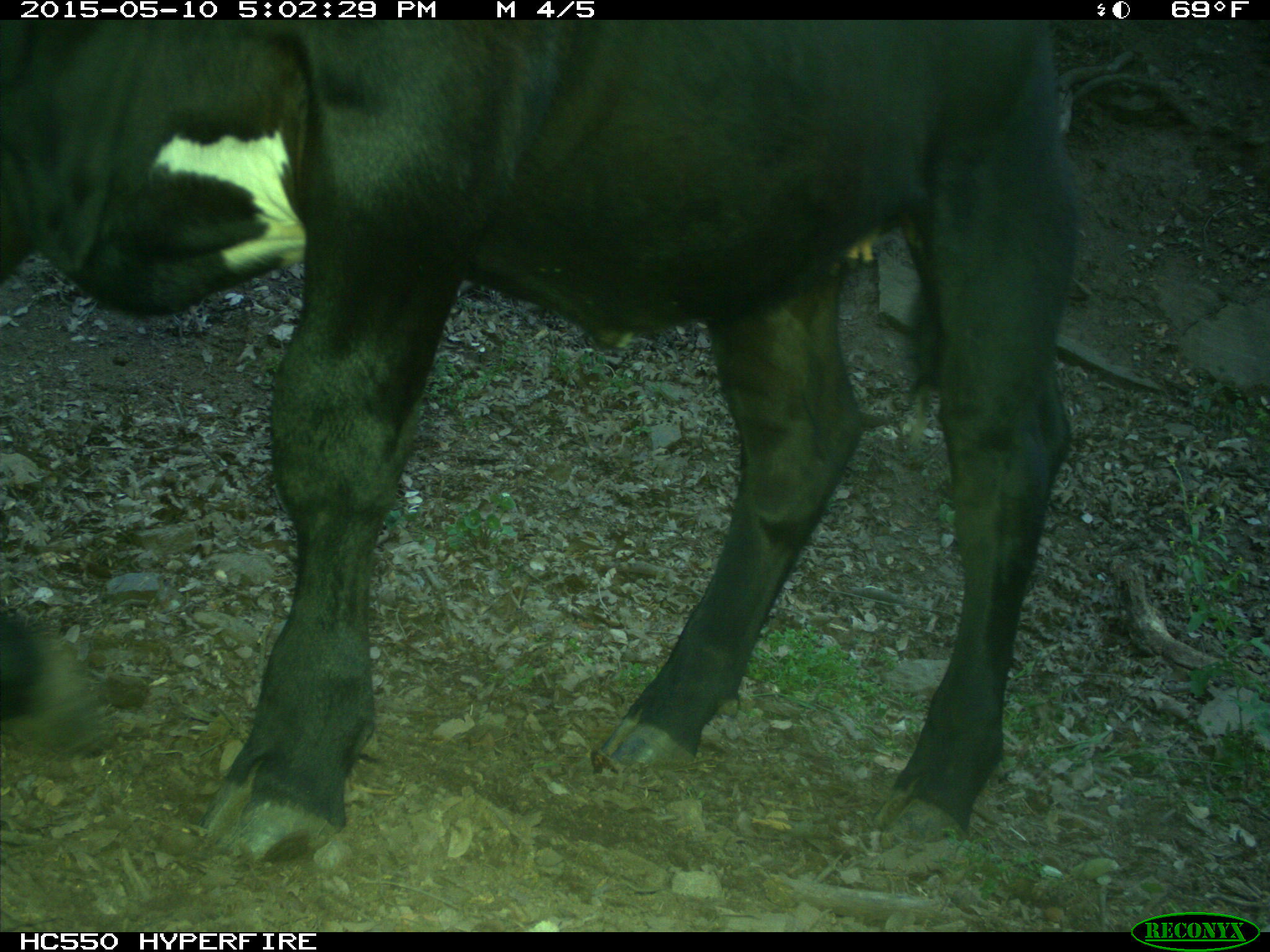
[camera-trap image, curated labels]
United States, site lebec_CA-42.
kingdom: Animalia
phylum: Chordata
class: Mammalia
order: Artiodactyla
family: Bovidae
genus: Bos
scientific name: Bos taurus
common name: domestic cow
Bos taurus (domestic cow).